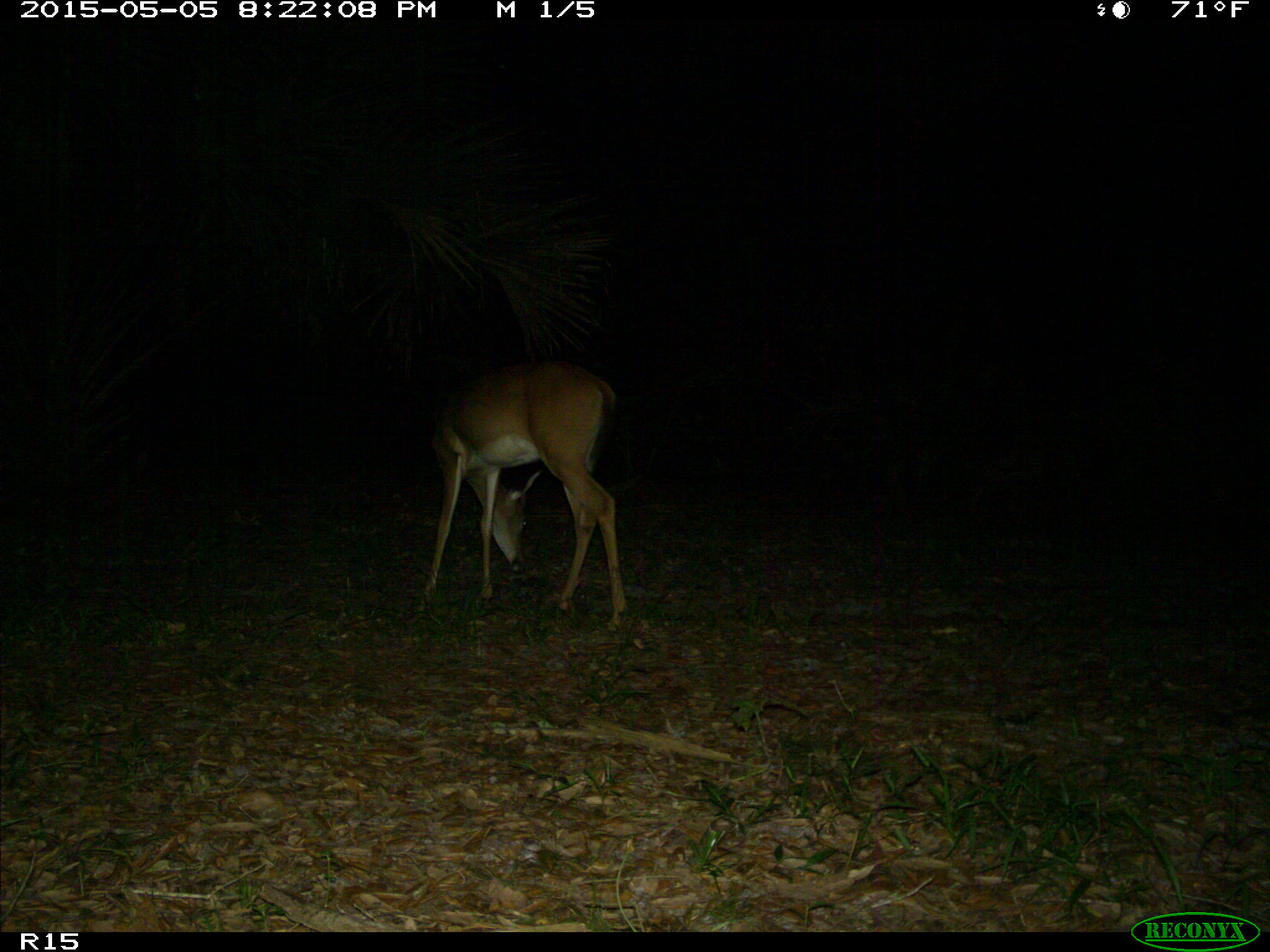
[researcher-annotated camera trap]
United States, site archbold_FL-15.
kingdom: Animalia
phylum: Chordata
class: Mammalia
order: Artiodactyla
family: Cervidae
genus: Odocoileus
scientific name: Odocoileus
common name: deer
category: unidentified deer